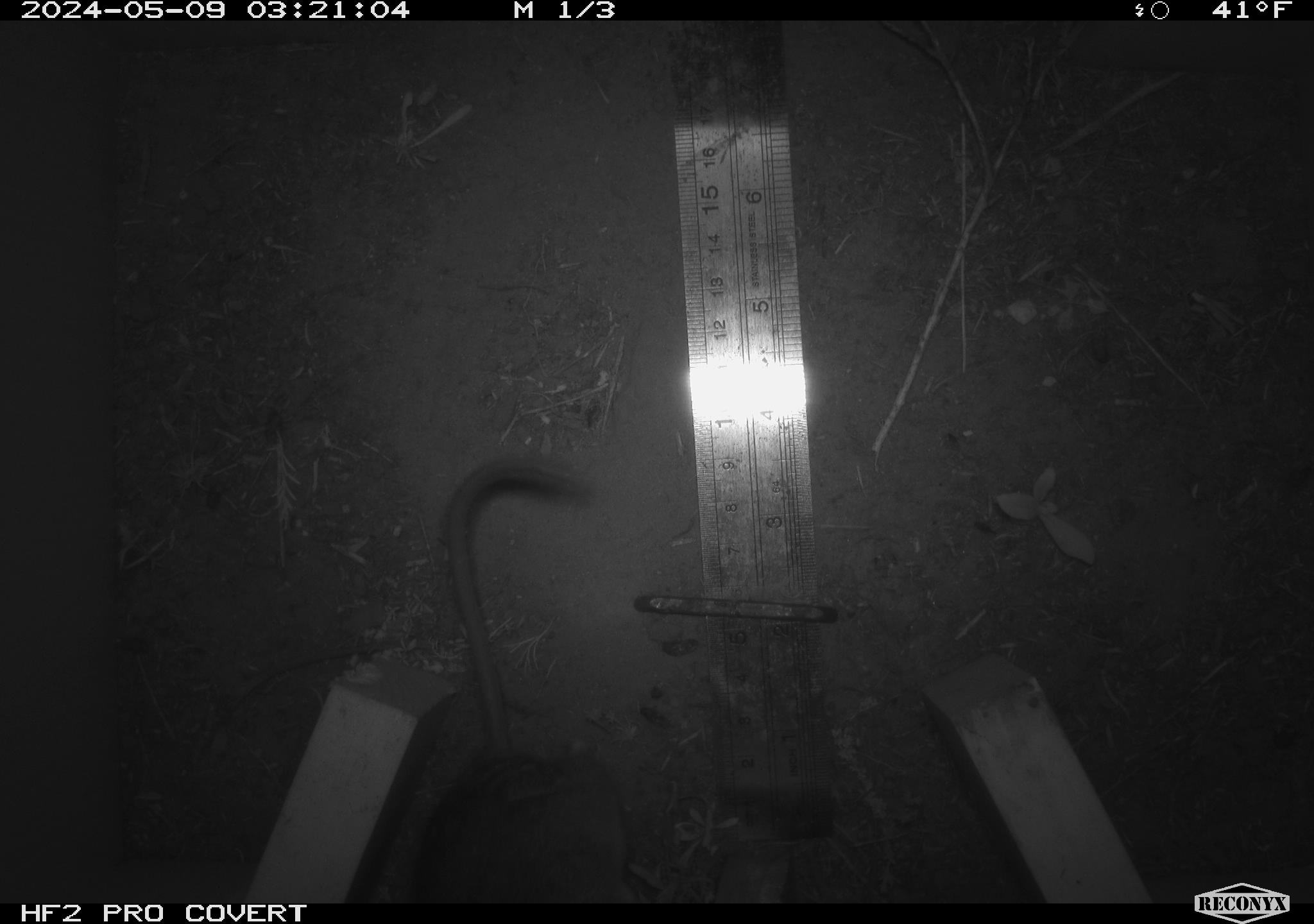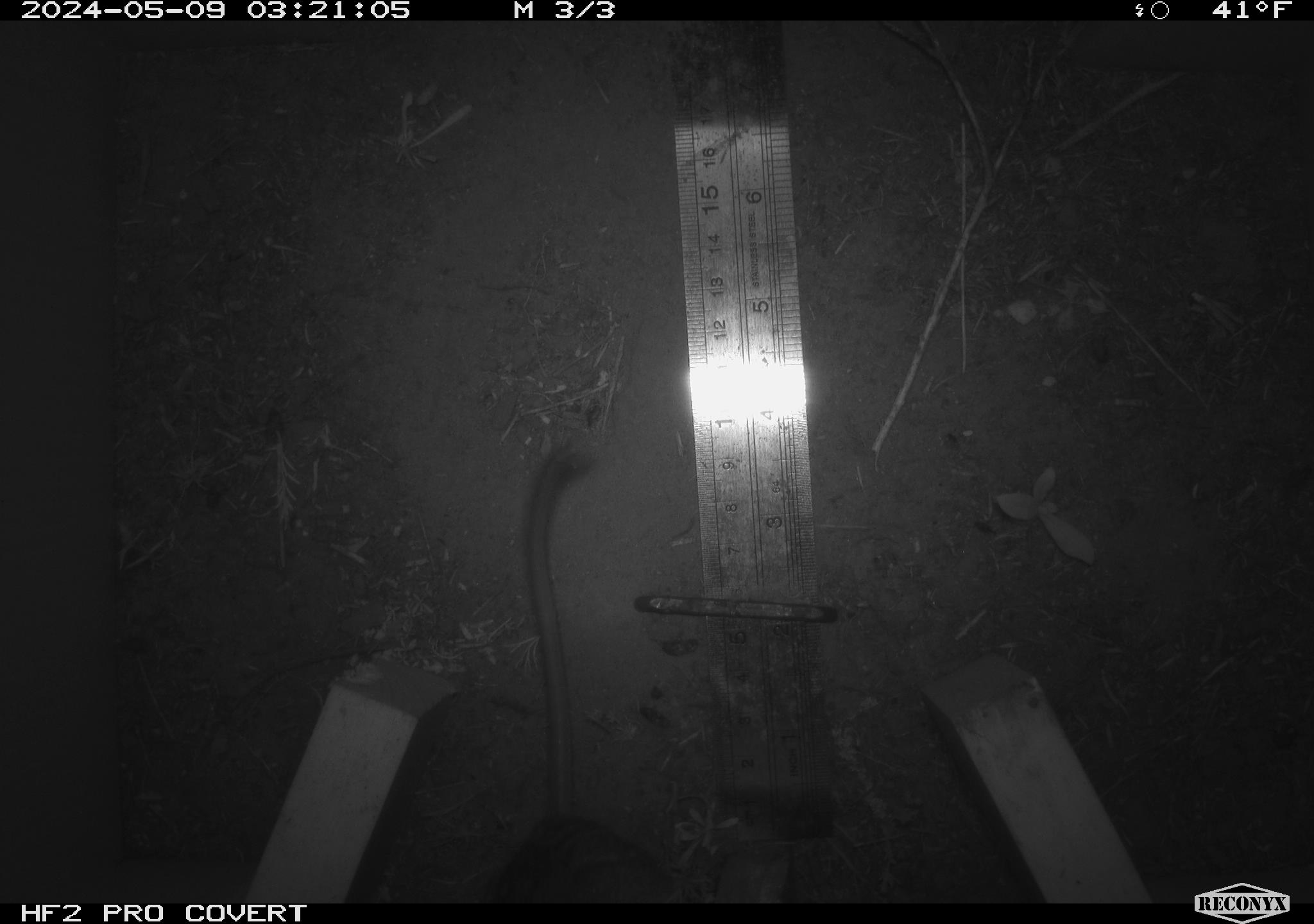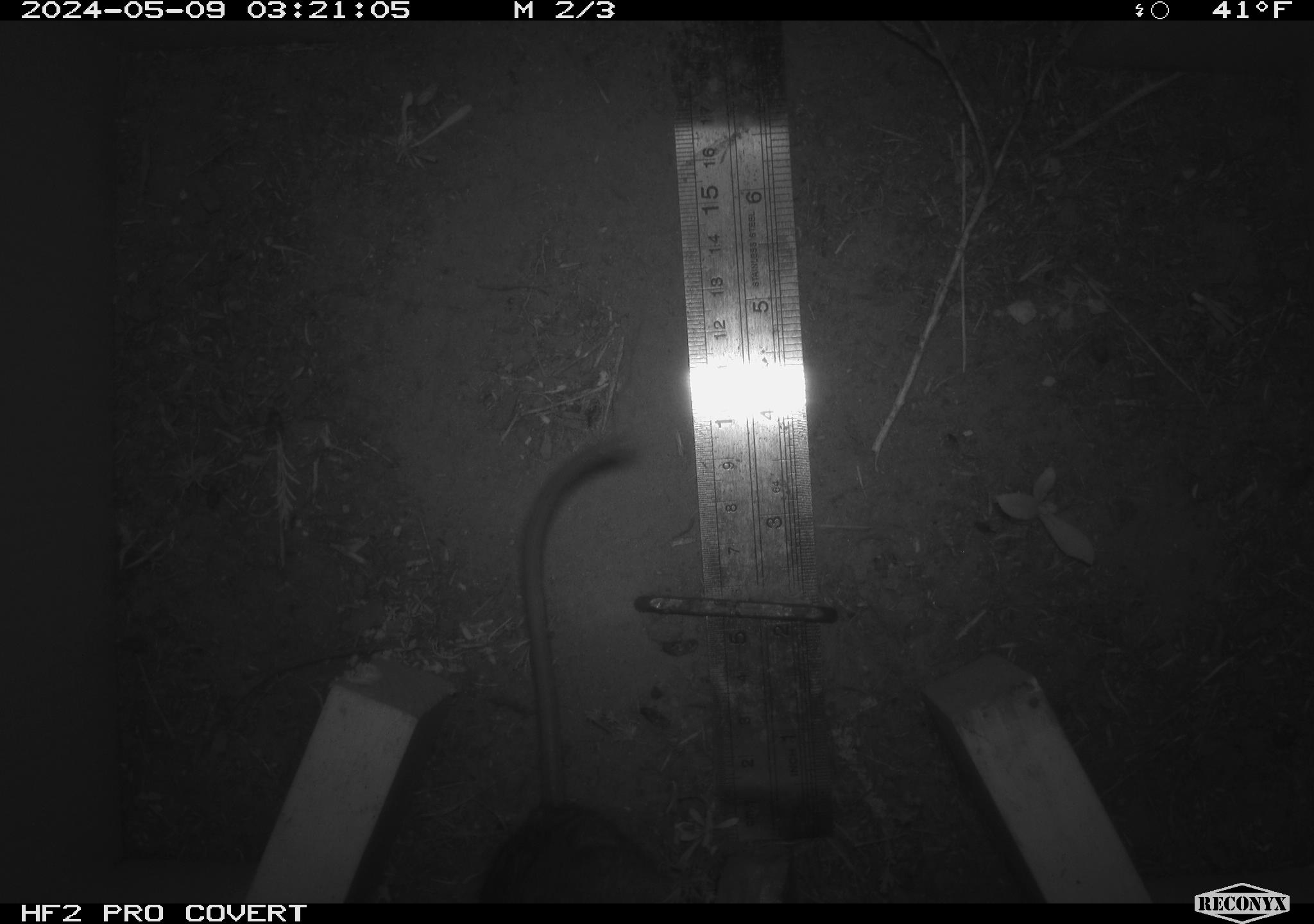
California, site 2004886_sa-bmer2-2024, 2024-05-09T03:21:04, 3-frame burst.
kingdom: Animalia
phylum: Chordata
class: Mammalia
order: Rodentia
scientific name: Rodentia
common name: mouse species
Mouse species (Rodentia).